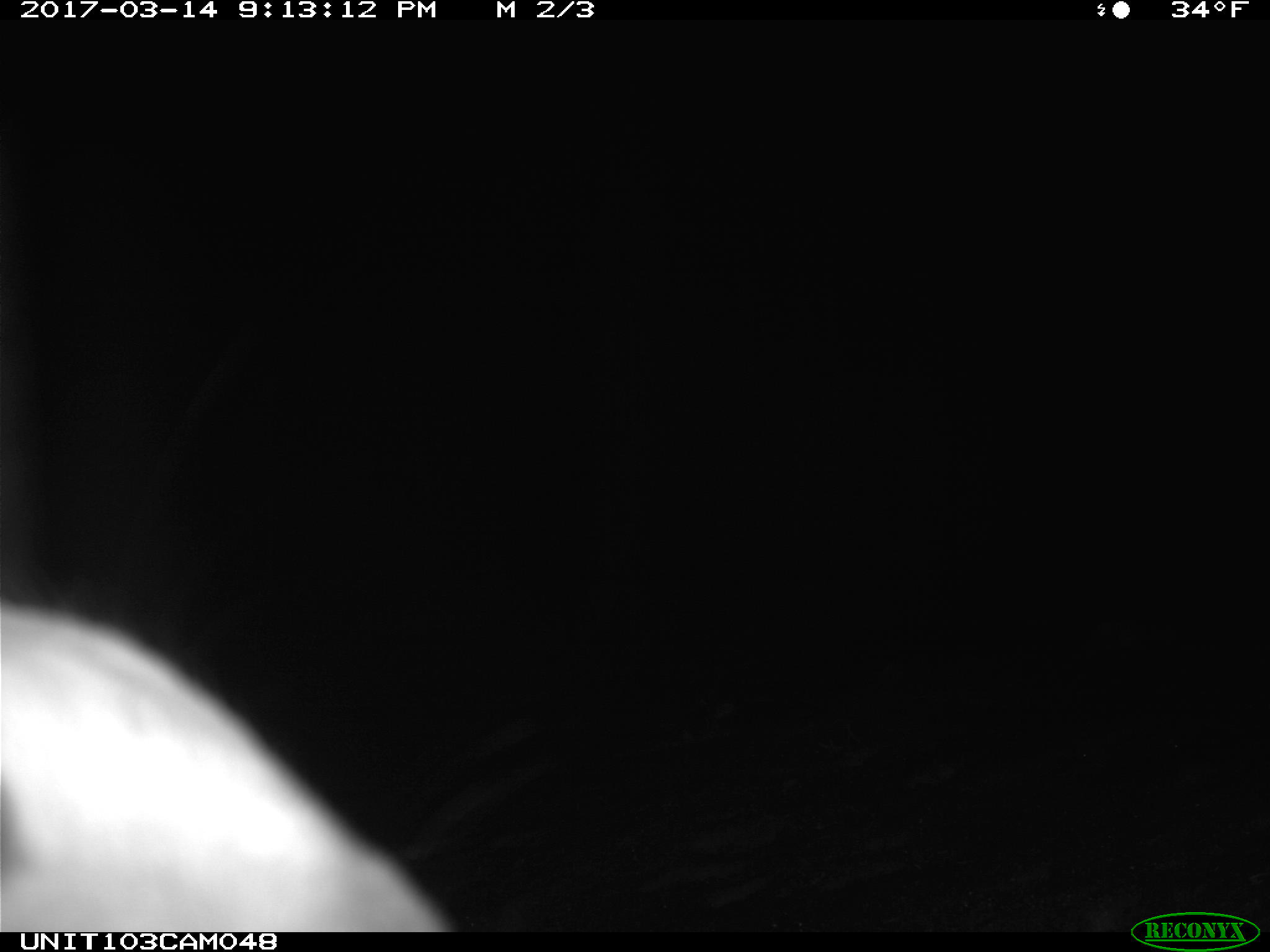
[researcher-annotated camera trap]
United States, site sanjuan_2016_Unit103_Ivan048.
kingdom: Animalia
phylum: Chordata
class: Mammalia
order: Lagomorpha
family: Leporidae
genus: Lepus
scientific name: Lepus americanus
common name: snowshoe hare